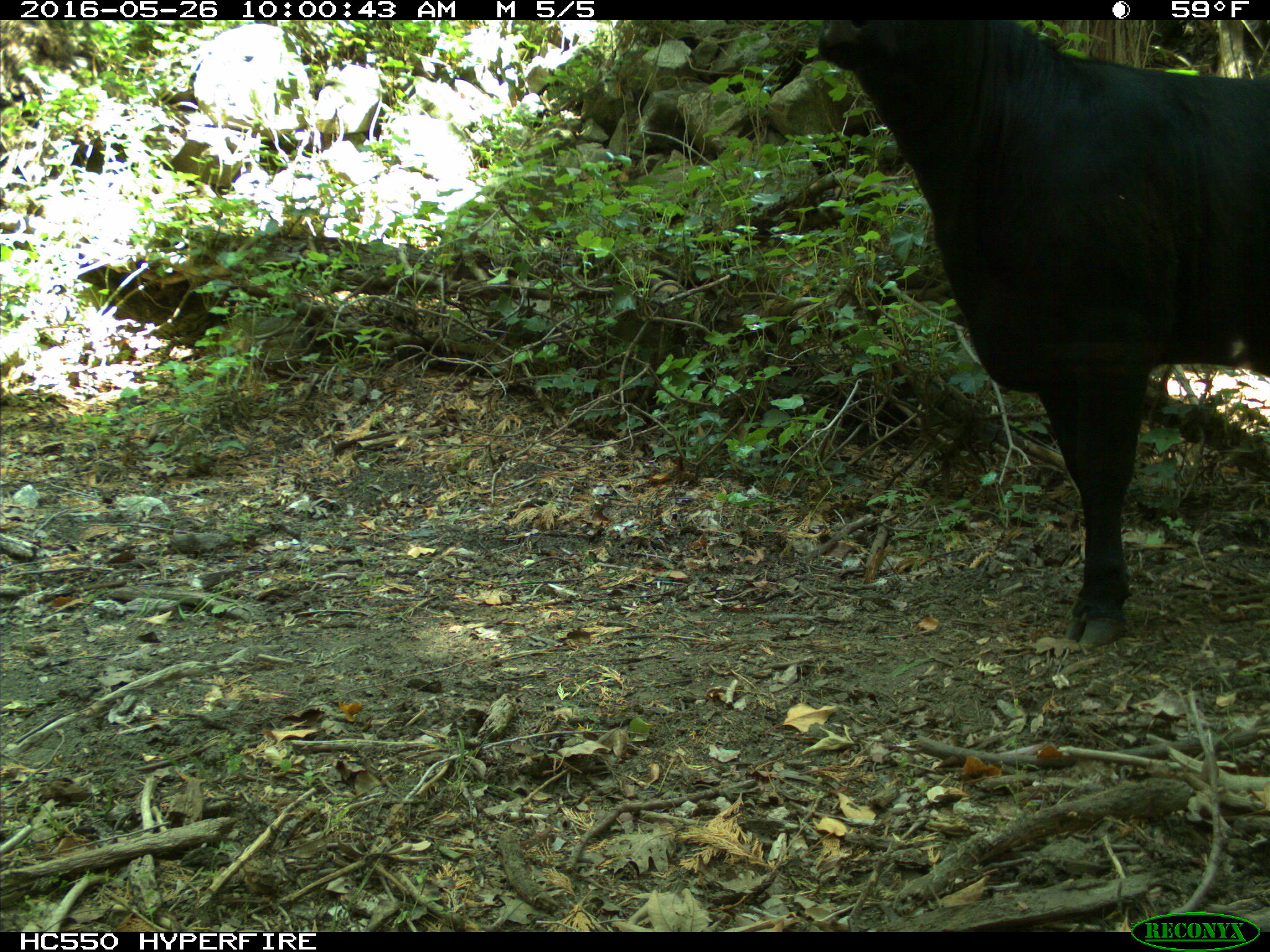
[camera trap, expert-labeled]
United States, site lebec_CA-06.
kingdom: Animalia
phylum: Chordata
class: Mammalia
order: Artiodactyla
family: Bovidae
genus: Bos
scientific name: Bos taurus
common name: domestic cow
Bos taurus (domestic cow).